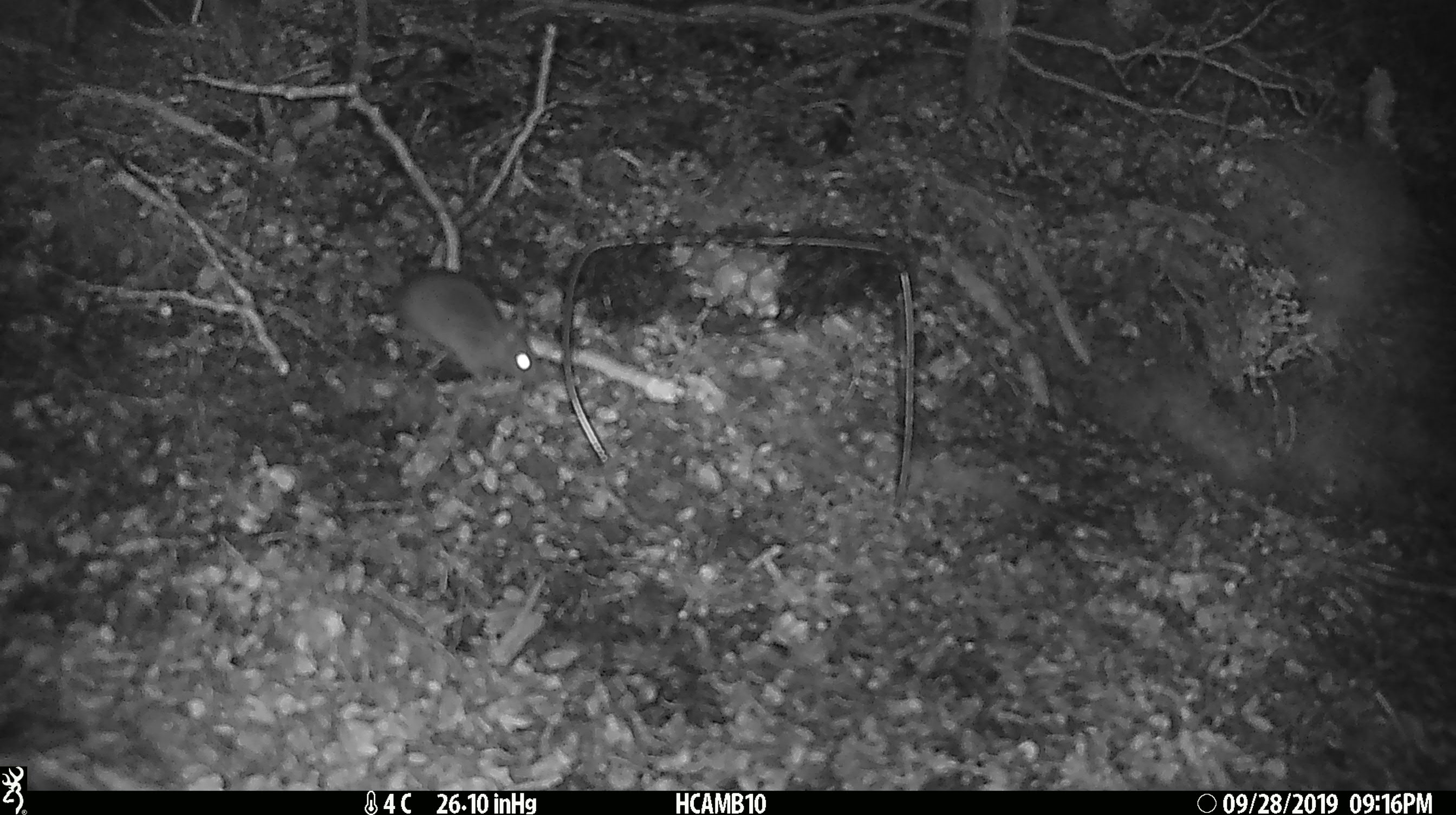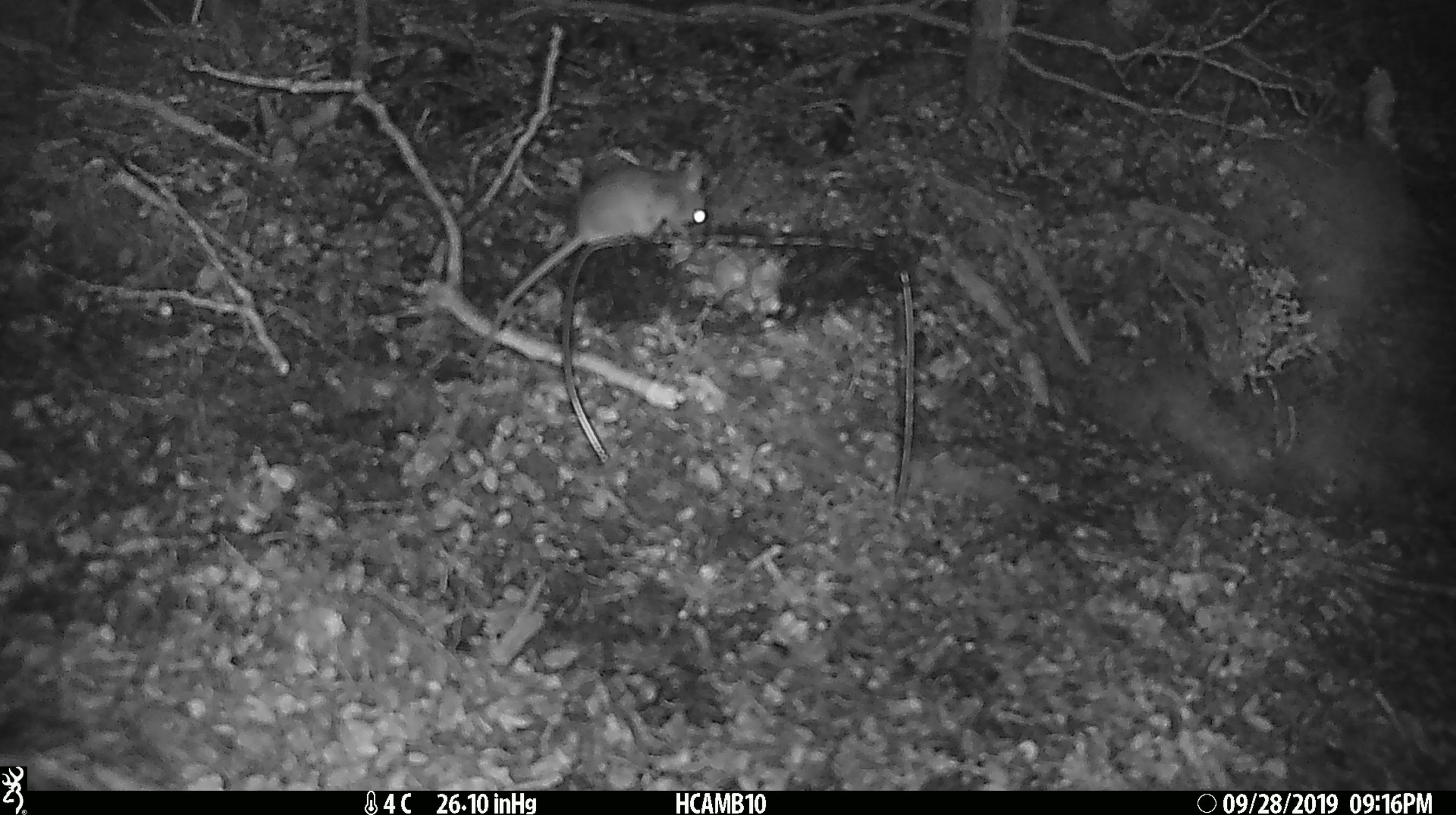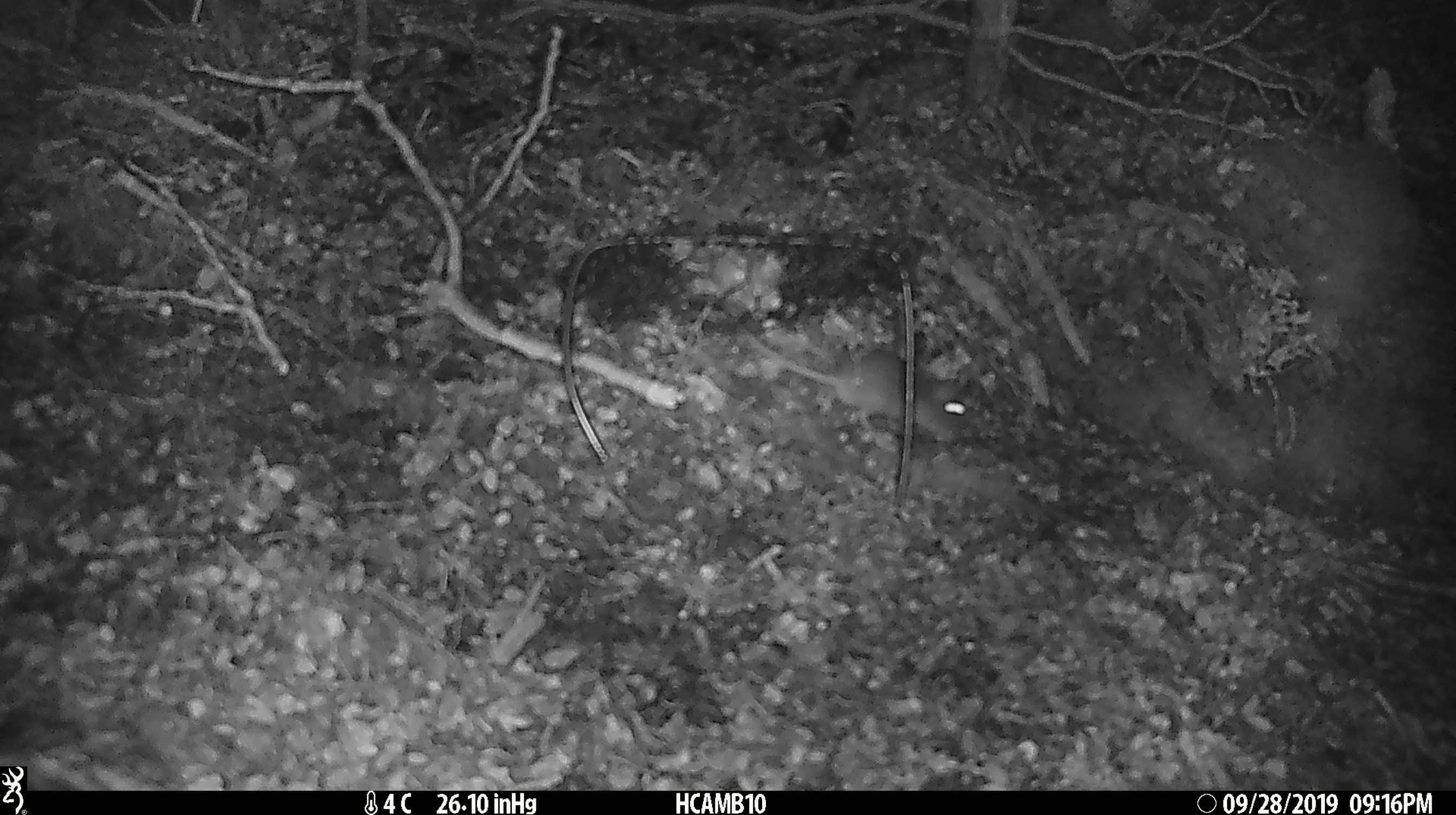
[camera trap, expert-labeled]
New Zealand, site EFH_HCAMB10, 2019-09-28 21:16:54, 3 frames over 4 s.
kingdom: Animalia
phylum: Chordata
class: Mammalia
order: Rodentia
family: Muridae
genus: Mus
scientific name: Mus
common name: mouse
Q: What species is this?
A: Mouse (Mus).